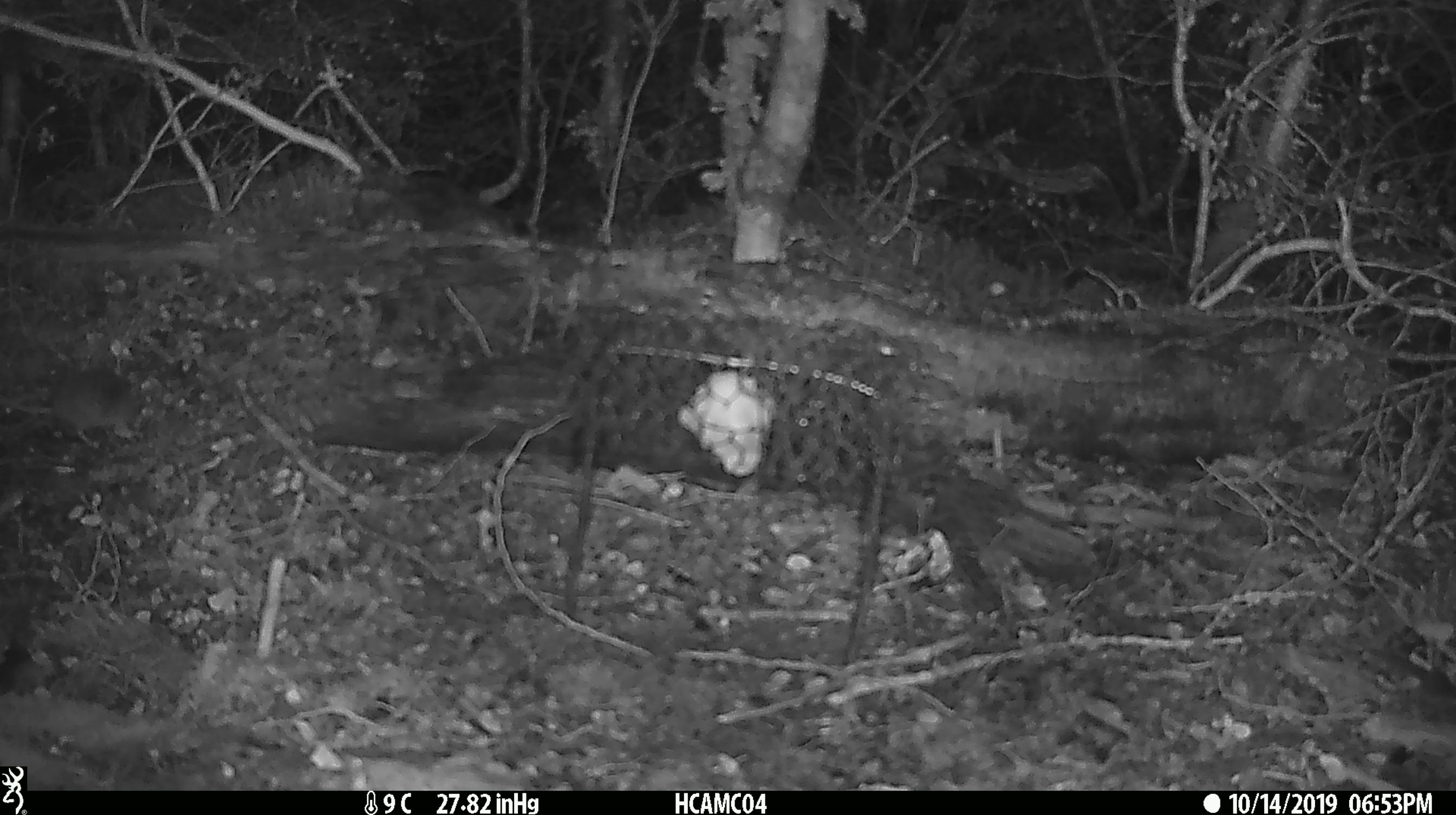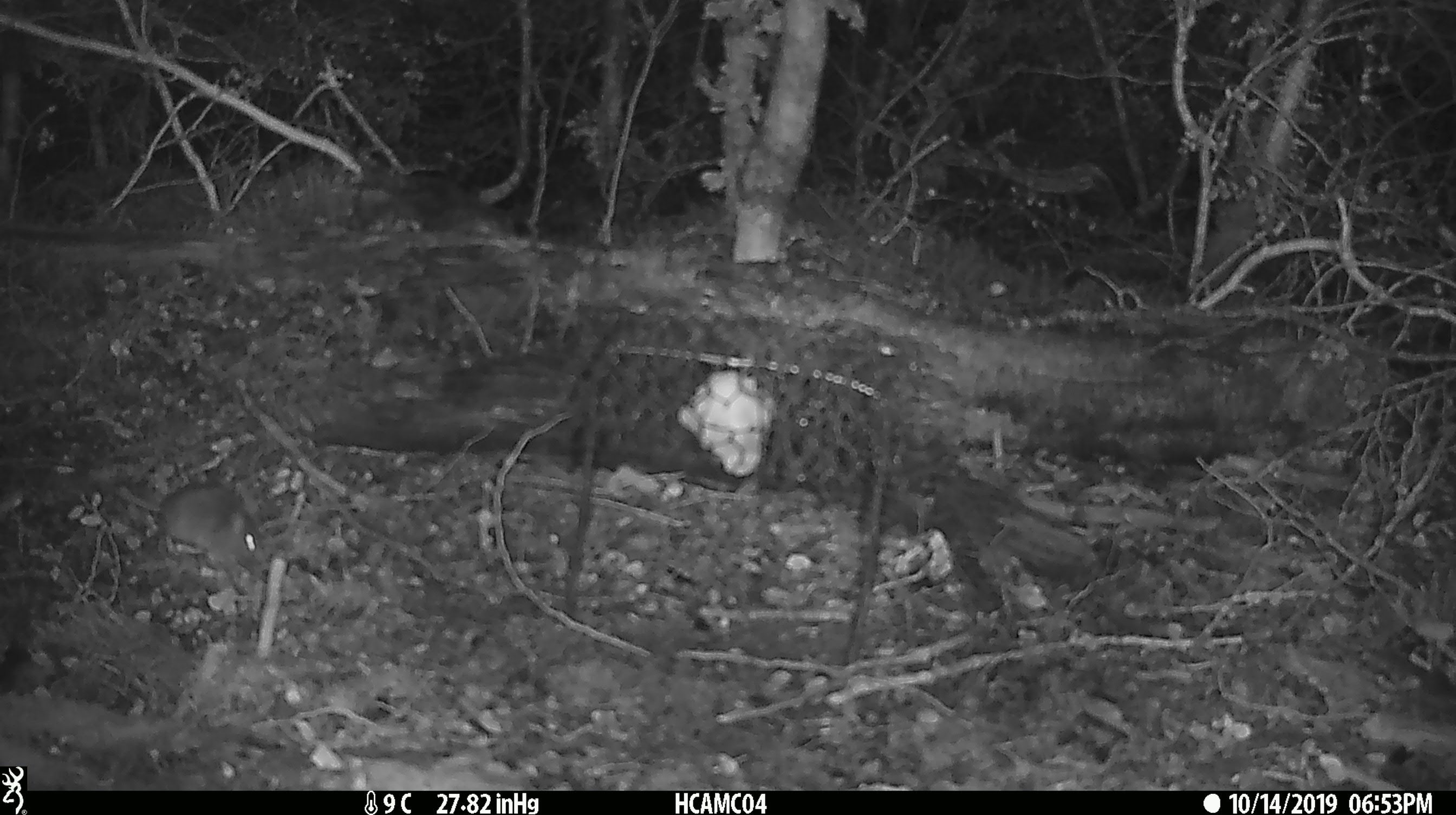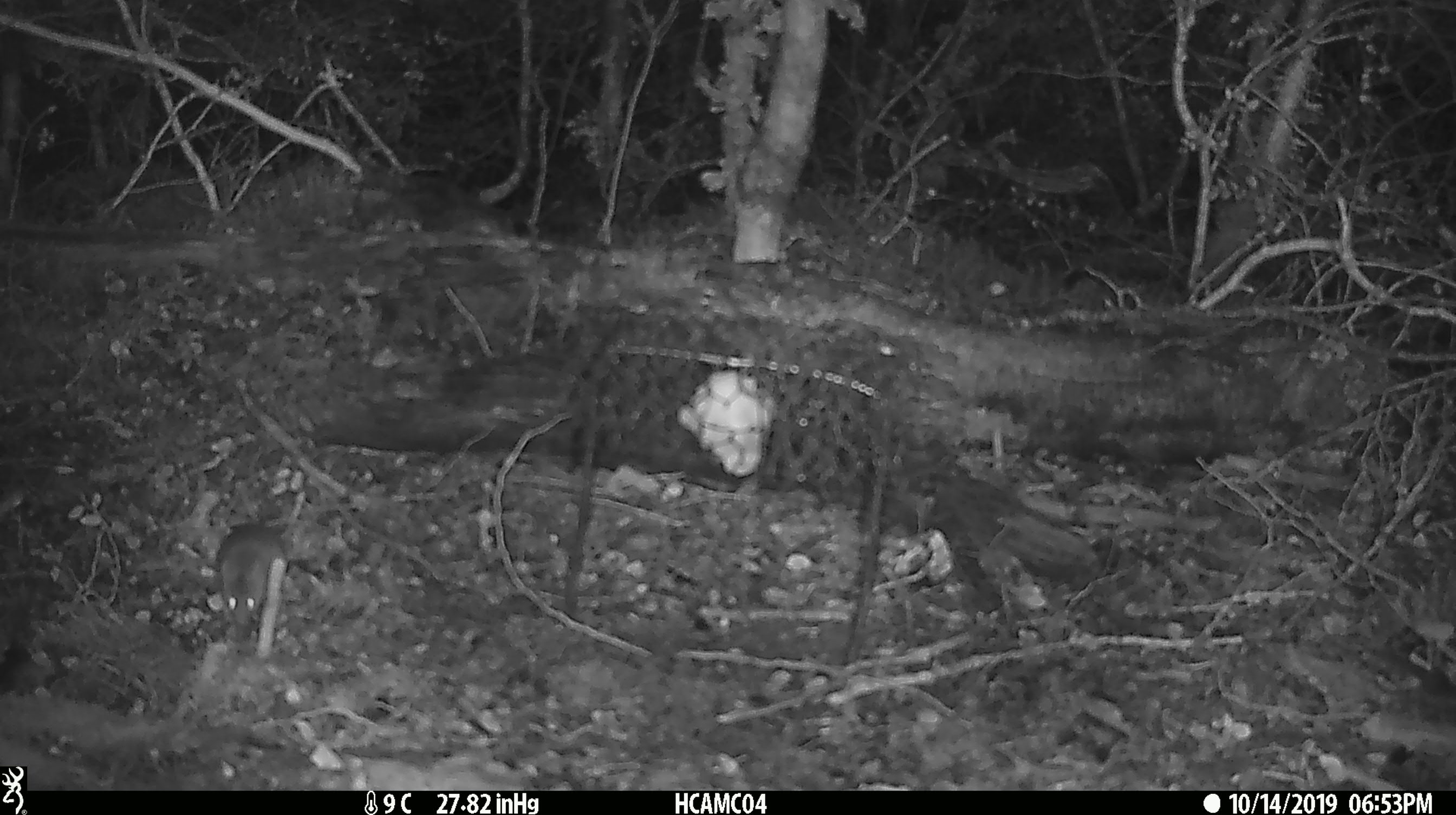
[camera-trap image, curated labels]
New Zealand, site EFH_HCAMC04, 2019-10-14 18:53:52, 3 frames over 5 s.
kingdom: Animalia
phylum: Chordata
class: Mammalia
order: Rodentia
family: Muridae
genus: Mus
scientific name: Mus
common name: mouse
Mouse (Mus).